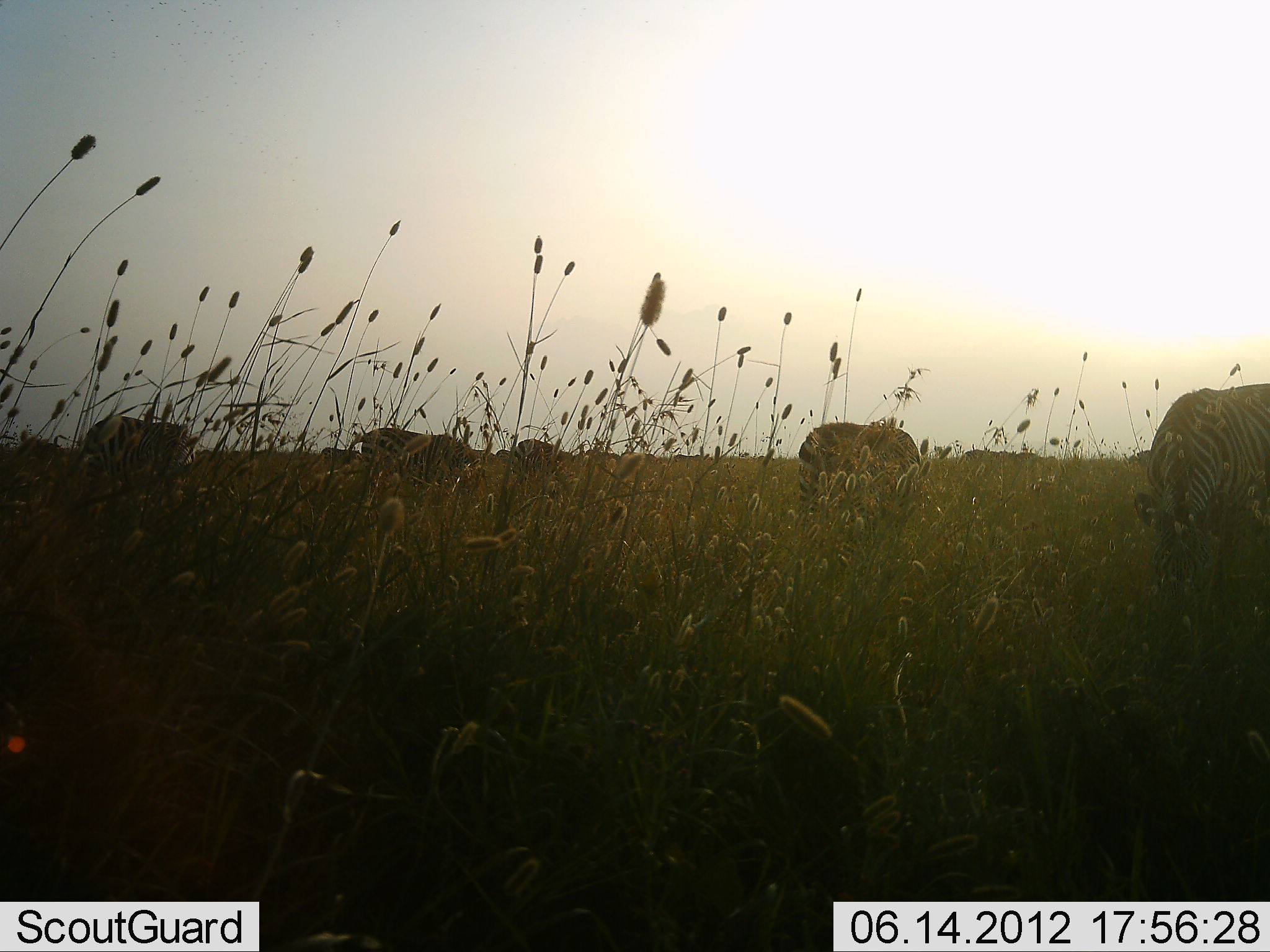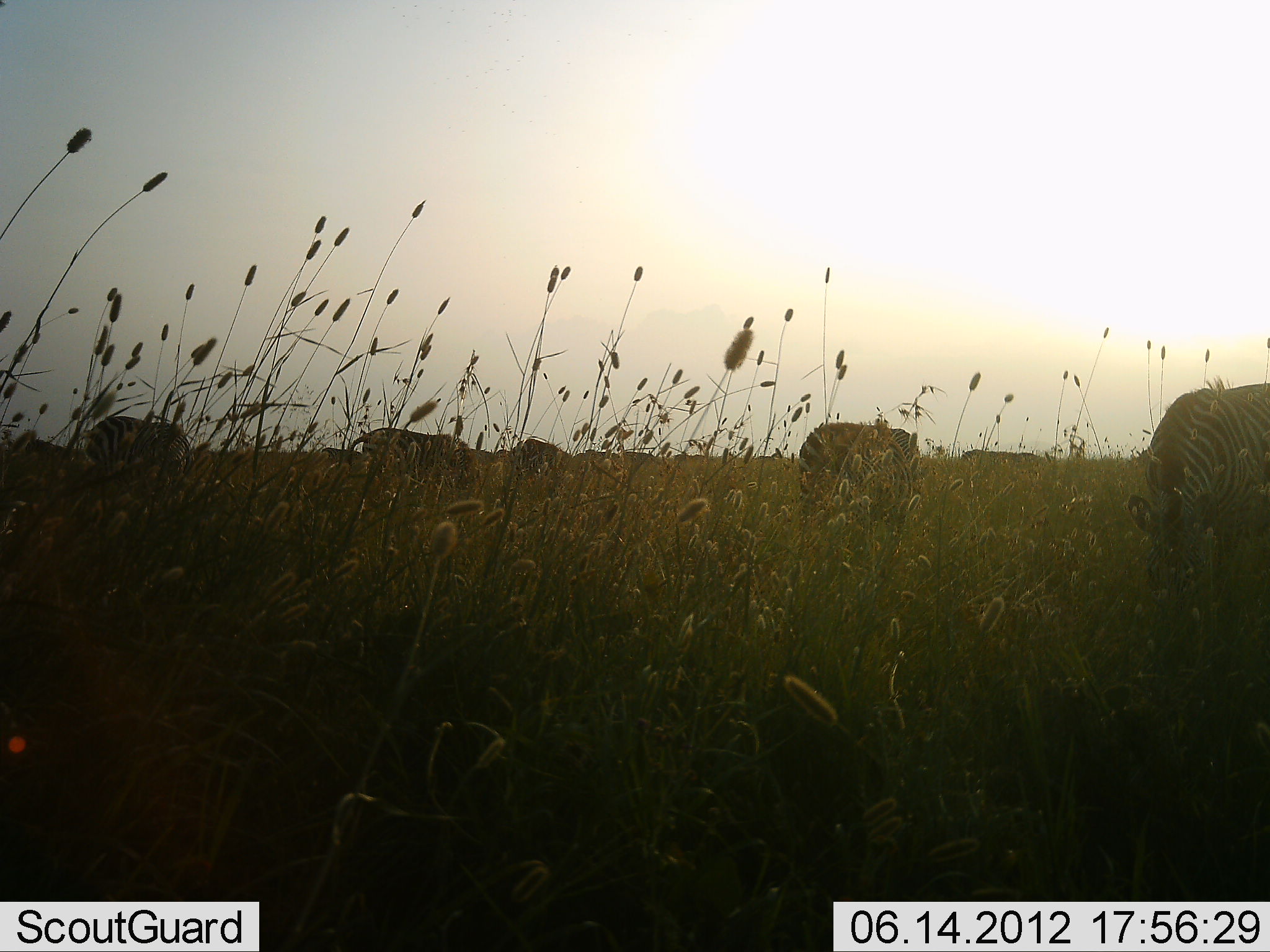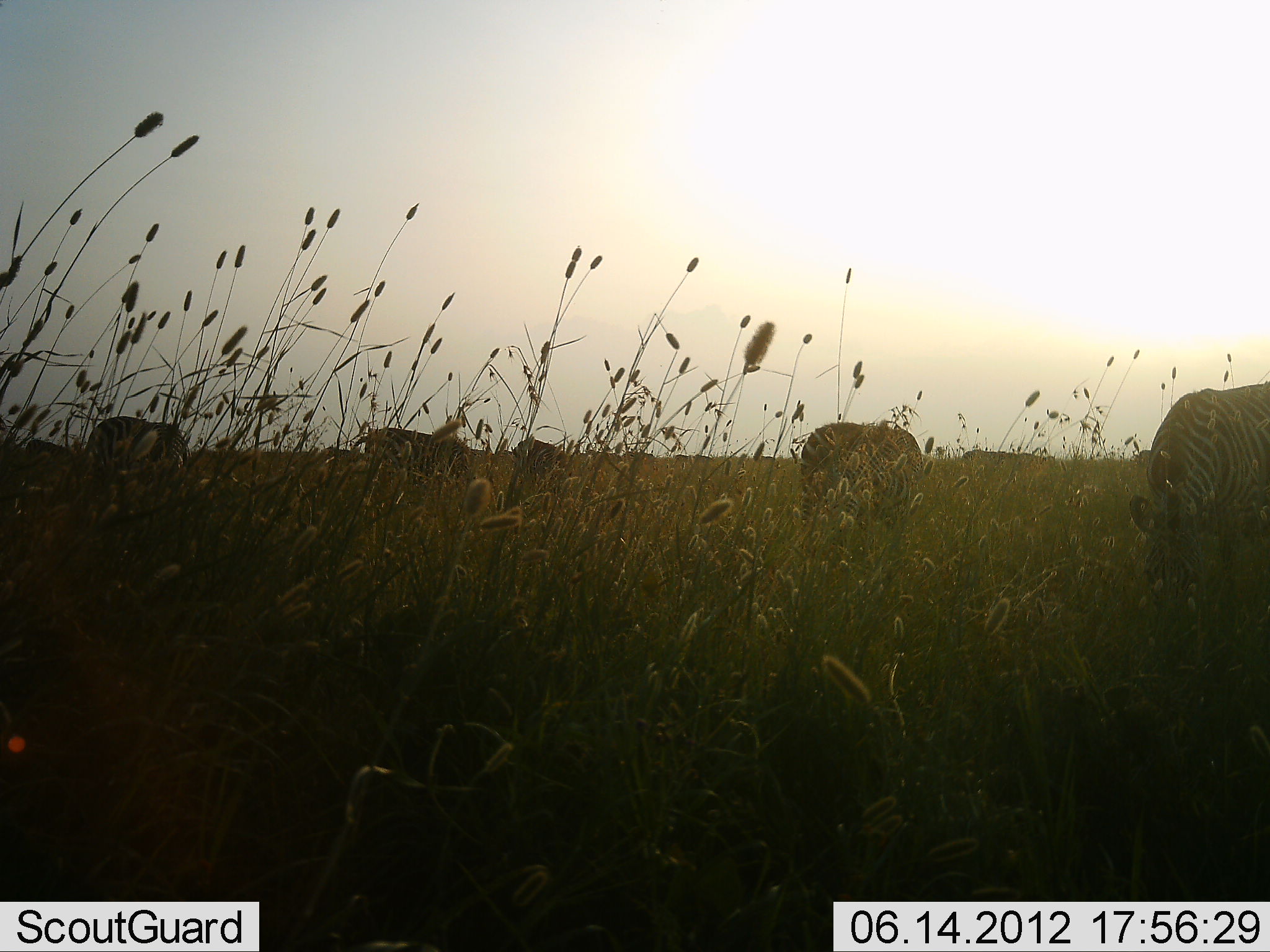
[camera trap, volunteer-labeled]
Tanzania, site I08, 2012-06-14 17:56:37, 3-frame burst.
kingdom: Animalia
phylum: Chordata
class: Mammalia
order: Perissodactyla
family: Equidae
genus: Equus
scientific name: Equus quagga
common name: plains zebra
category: zebra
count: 5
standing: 30%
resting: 0%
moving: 0%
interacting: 0%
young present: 0%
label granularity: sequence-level